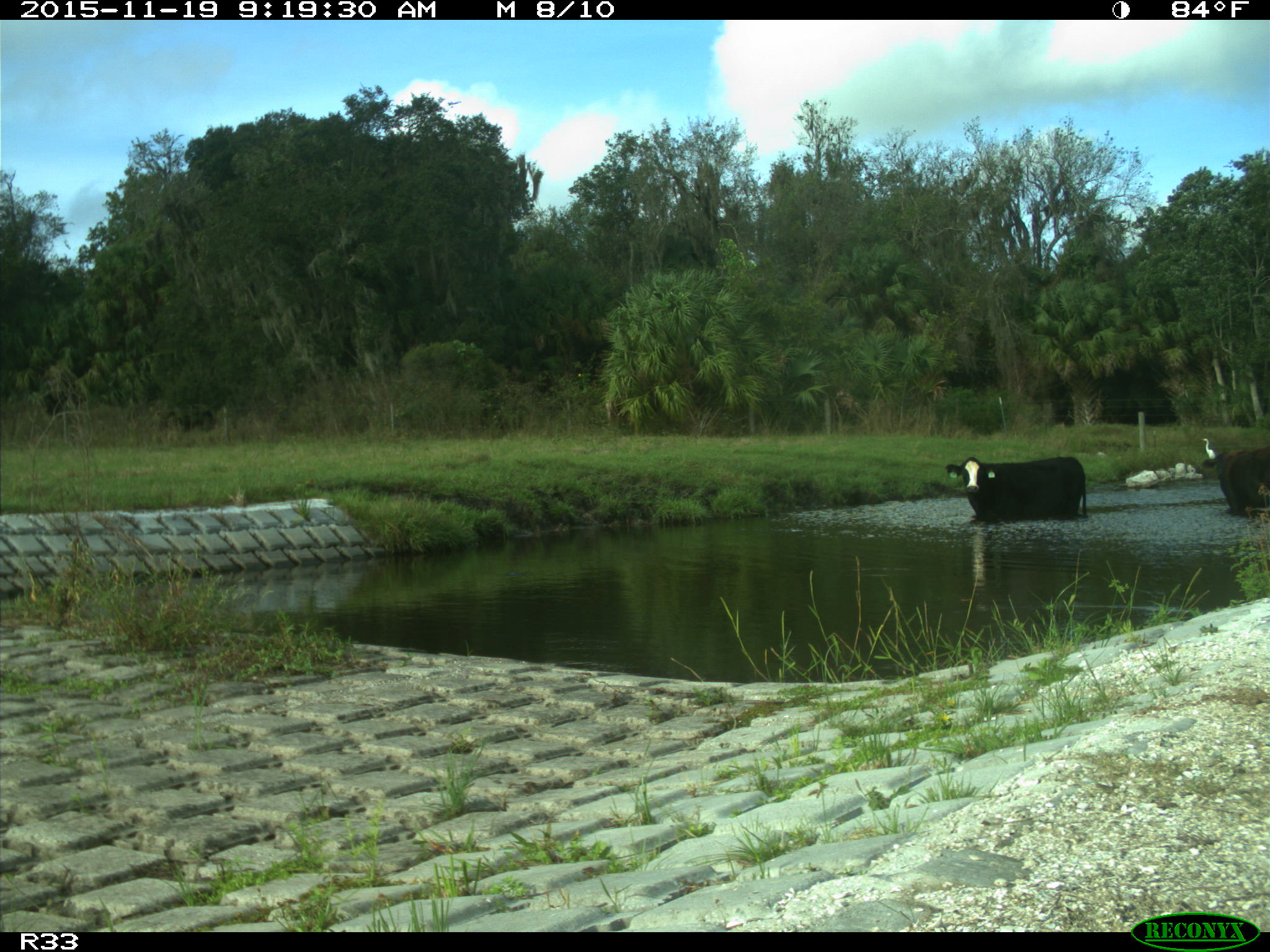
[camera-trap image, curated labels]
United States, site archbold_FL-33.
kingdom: Animalia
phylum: Chordata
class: Mammalia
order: Artiodactyla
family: Bovidae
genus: Bos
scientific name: Bos taurus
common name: domestic cow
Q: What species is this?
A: Bos taurus (domestic cow).